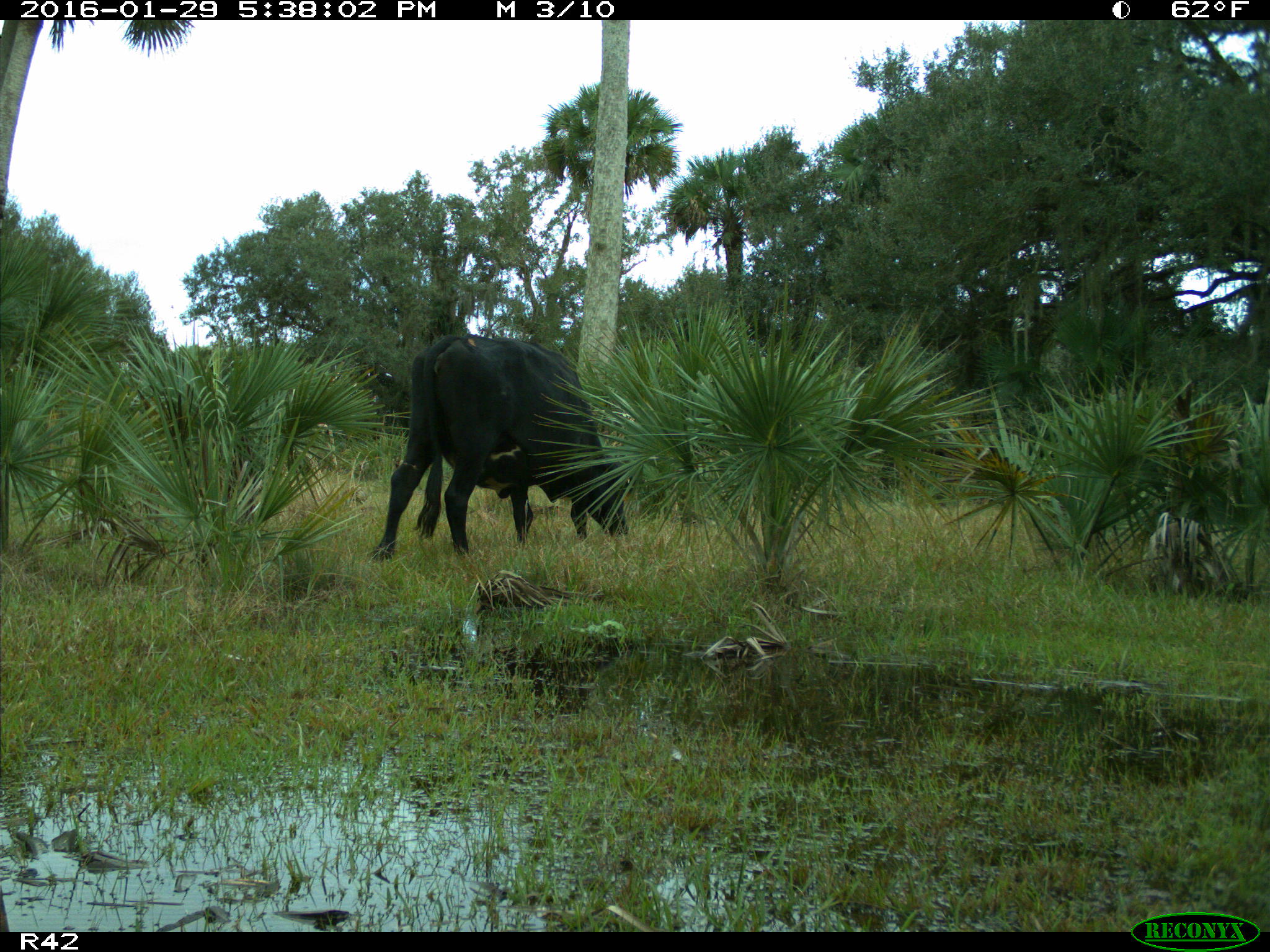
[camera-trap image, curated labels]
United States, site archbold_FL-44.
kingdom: Animalia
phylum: Chordata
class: Mammalia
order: Artiodactyla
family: Bovidae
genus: Bos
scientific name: Bos taurus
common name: domestic cow